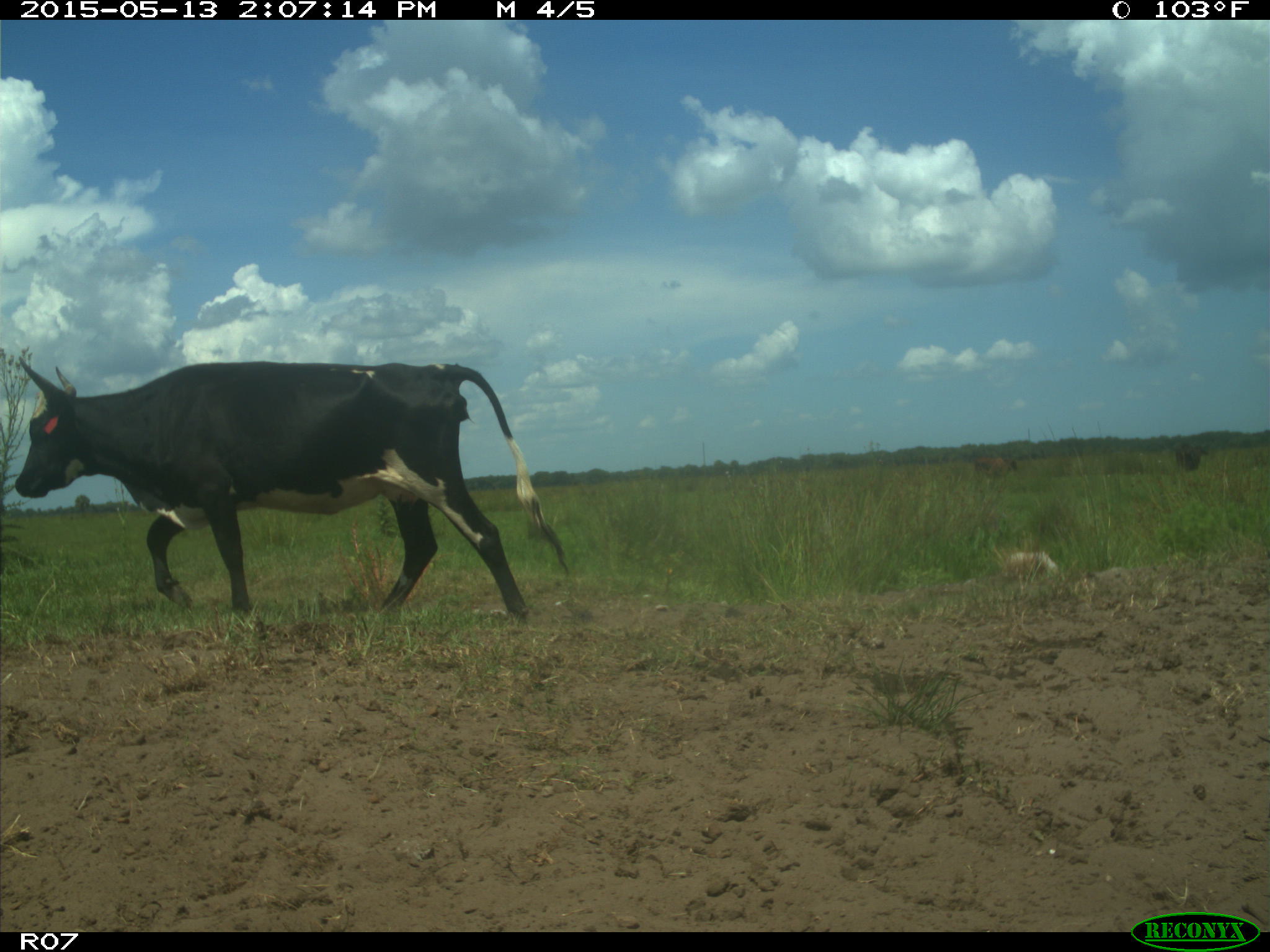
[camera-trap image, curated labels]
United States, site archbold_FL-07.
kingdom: Animalia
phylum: Chordata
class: Mammalia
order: Artiodactyla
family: Bovidae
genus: Bos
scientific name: Bos taurus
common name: domestic cow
Bos taurus (domestic cow).